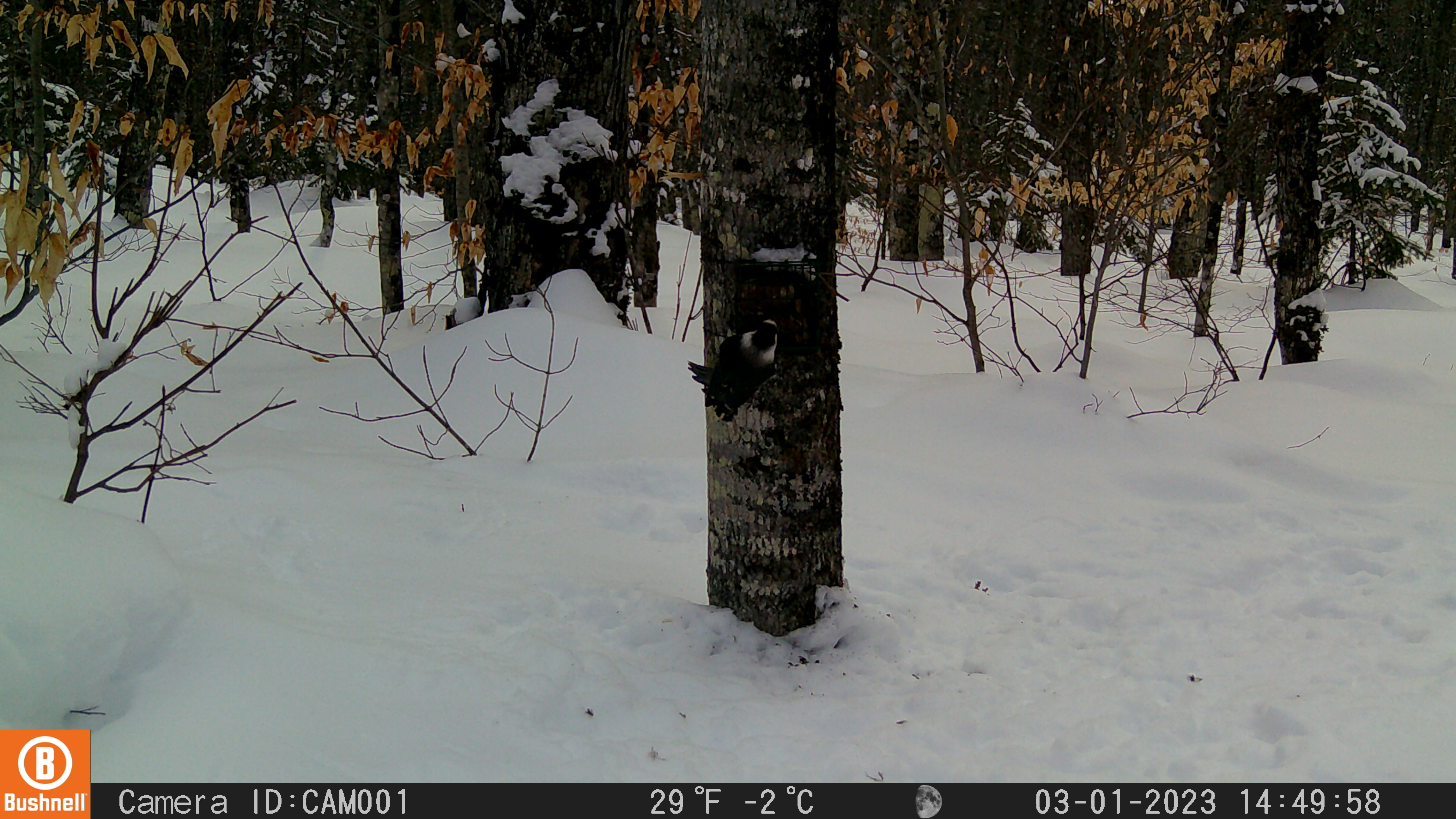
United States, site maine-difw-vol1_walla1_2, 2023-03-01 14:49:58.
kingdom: Animalia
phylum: Chordata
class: Aves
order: Passeriformes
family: Corvidae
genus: Perisoreus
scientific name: Perisoreus canadensis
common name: canada jay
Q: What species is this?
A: Canada jay (Perisoreus canadensis).